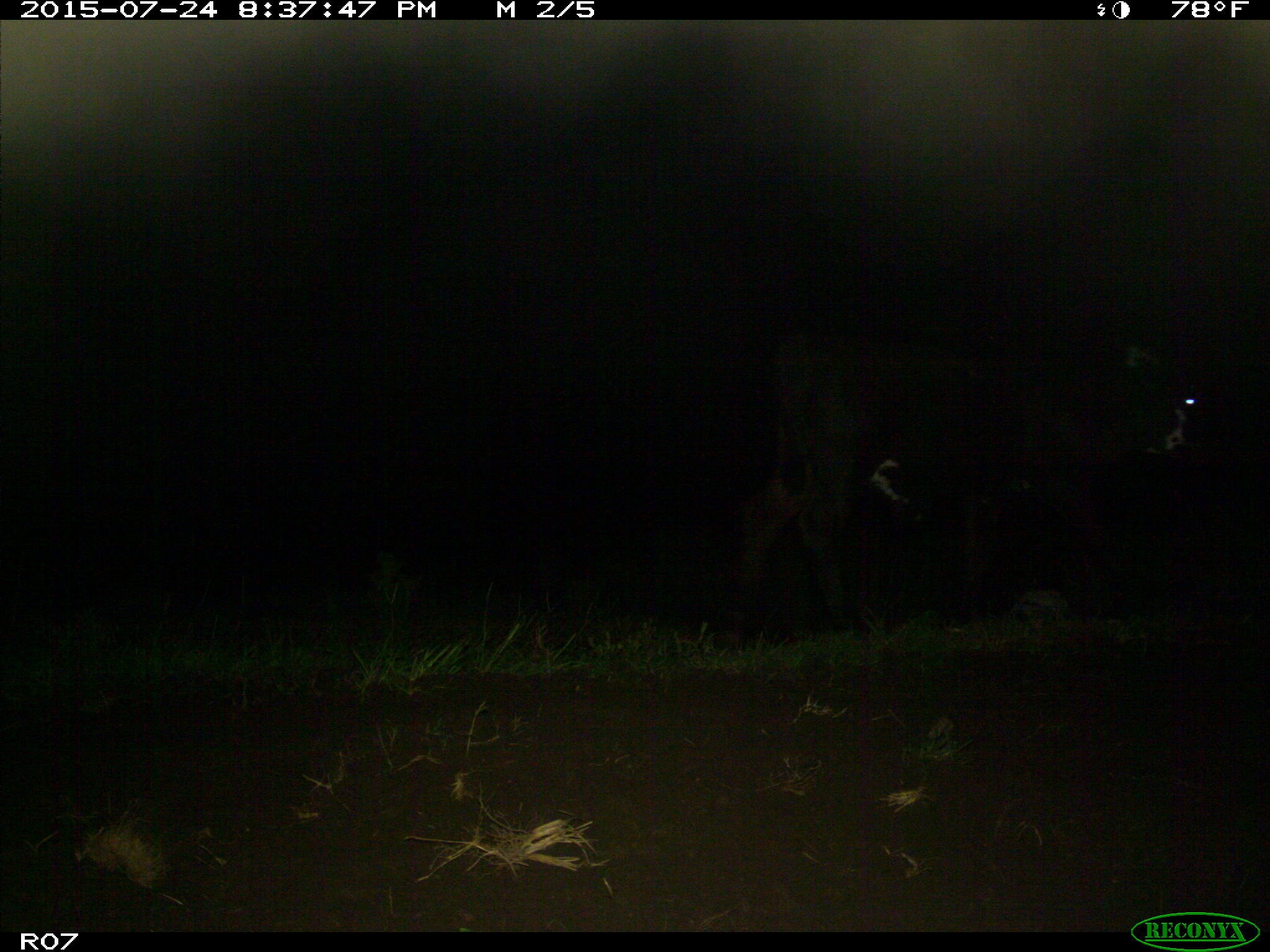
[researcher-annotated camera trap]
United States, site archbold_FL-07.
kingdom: Animalia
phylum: Chordata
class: Mammalia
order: Artiodactyla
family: Bovidae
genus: Bos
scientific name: Bos taurus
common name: domestic cow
Bos taurus (domestic cow).